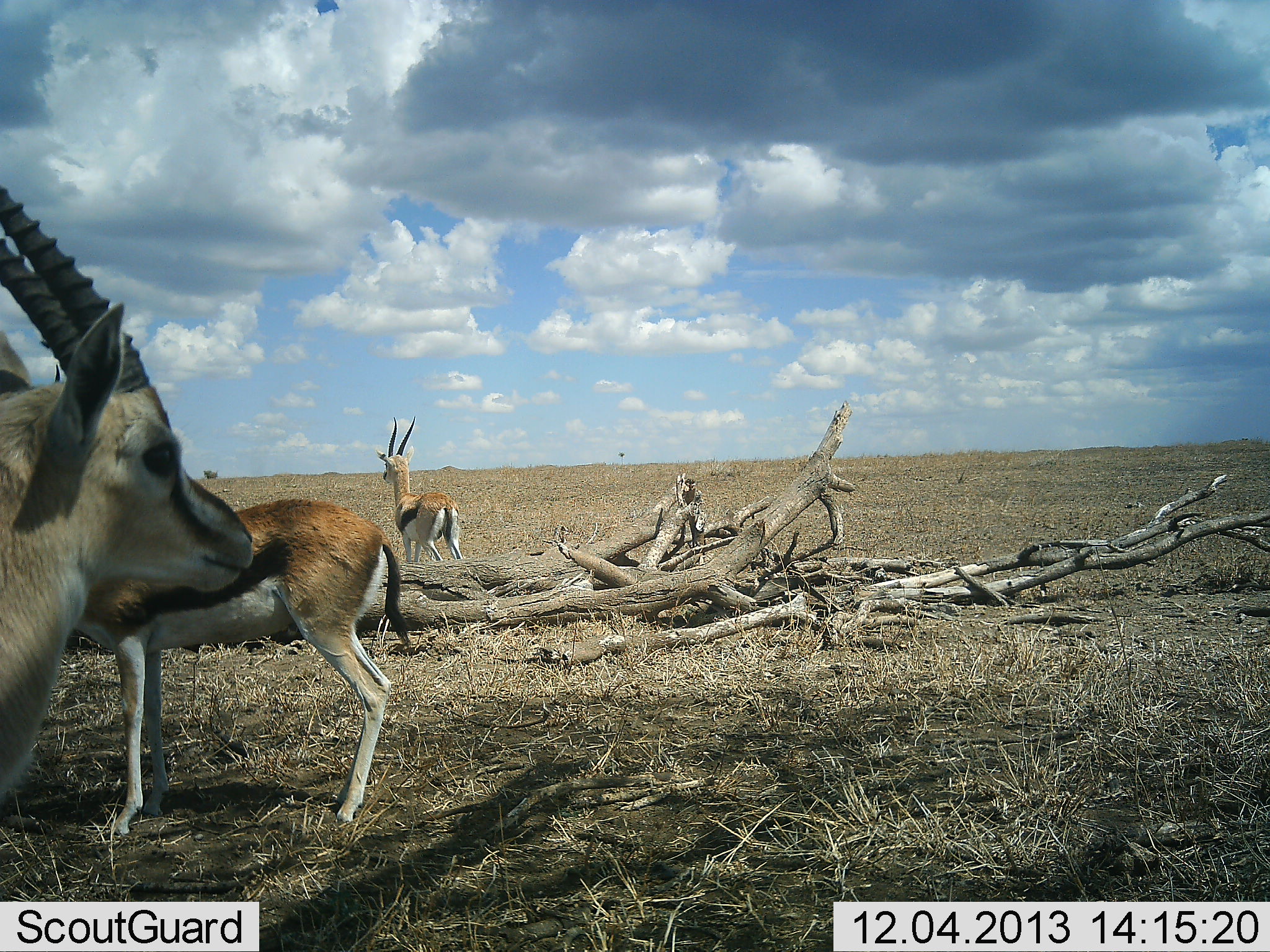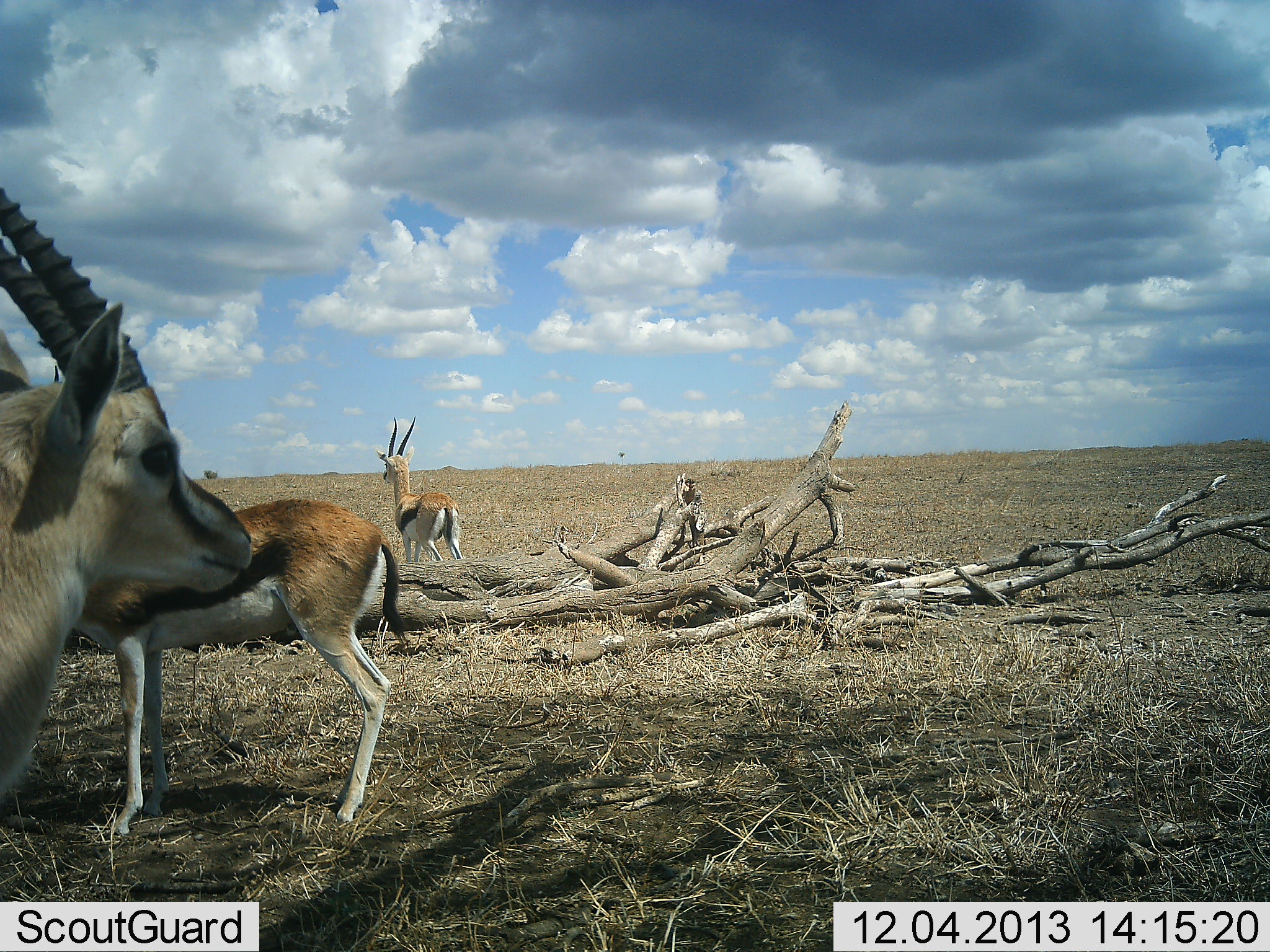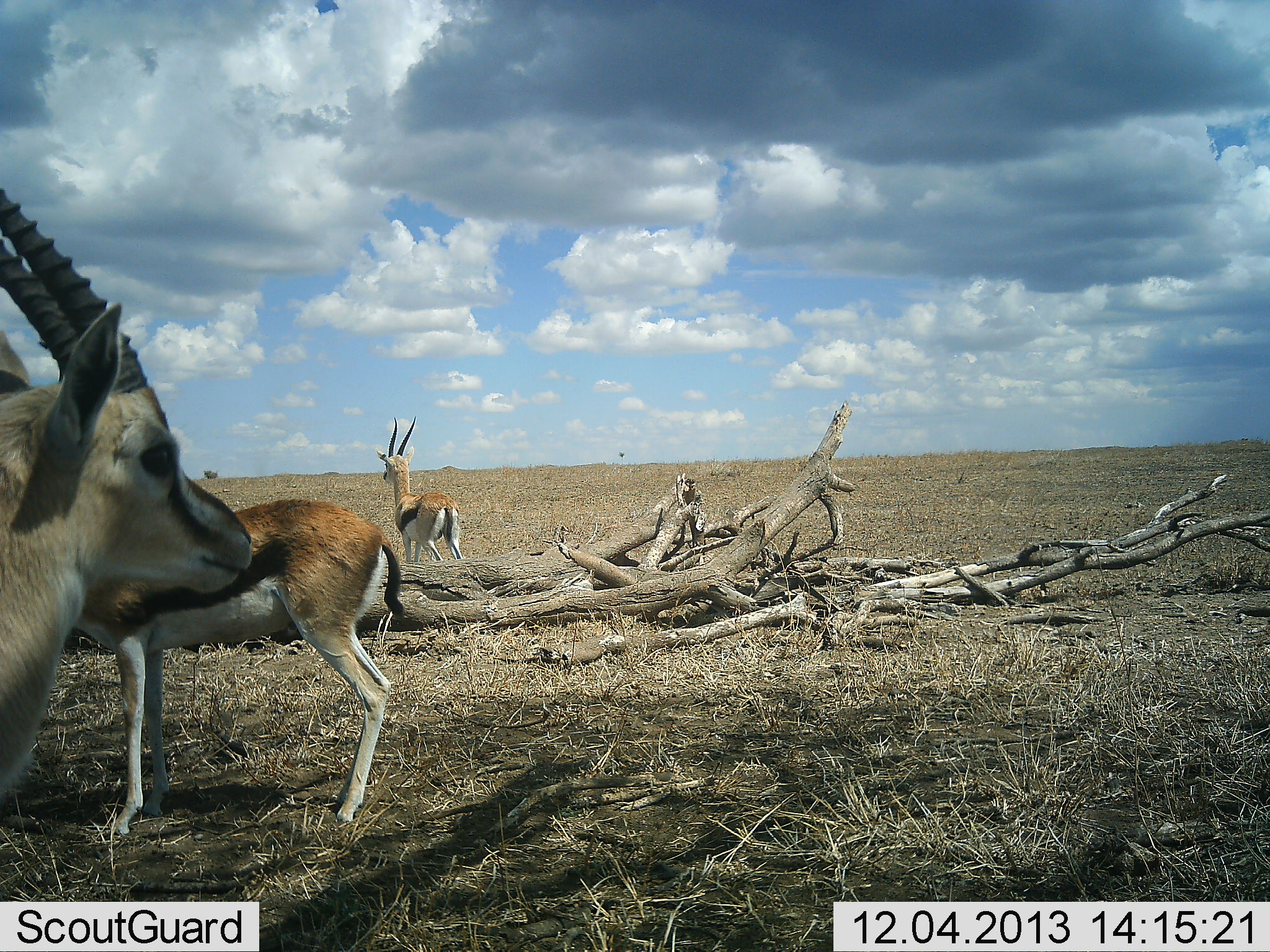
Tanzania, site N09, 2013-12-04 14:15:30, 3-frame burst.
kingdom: Animalia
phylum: Chordata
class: Mammalia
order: Artiodactyla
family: Bovidae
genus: Eudorcas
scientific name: Eudorcas thomsonii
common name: thomson's gazelle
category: gazellethomsons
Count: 3.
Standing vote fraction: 100%.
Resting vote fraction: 0%.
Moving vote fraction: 0%.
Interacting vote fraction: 0%.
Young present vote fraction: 0%.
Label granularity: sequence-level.